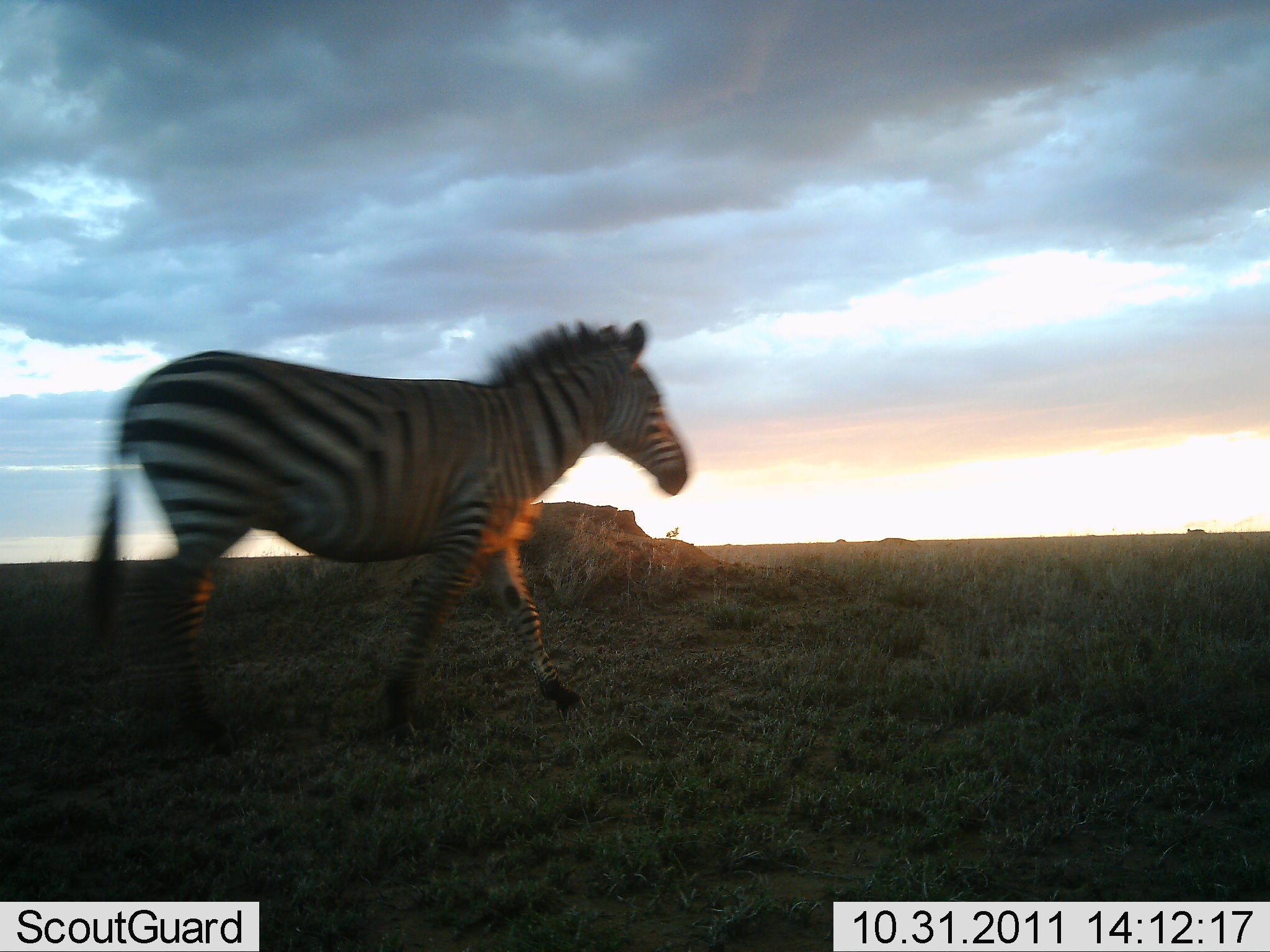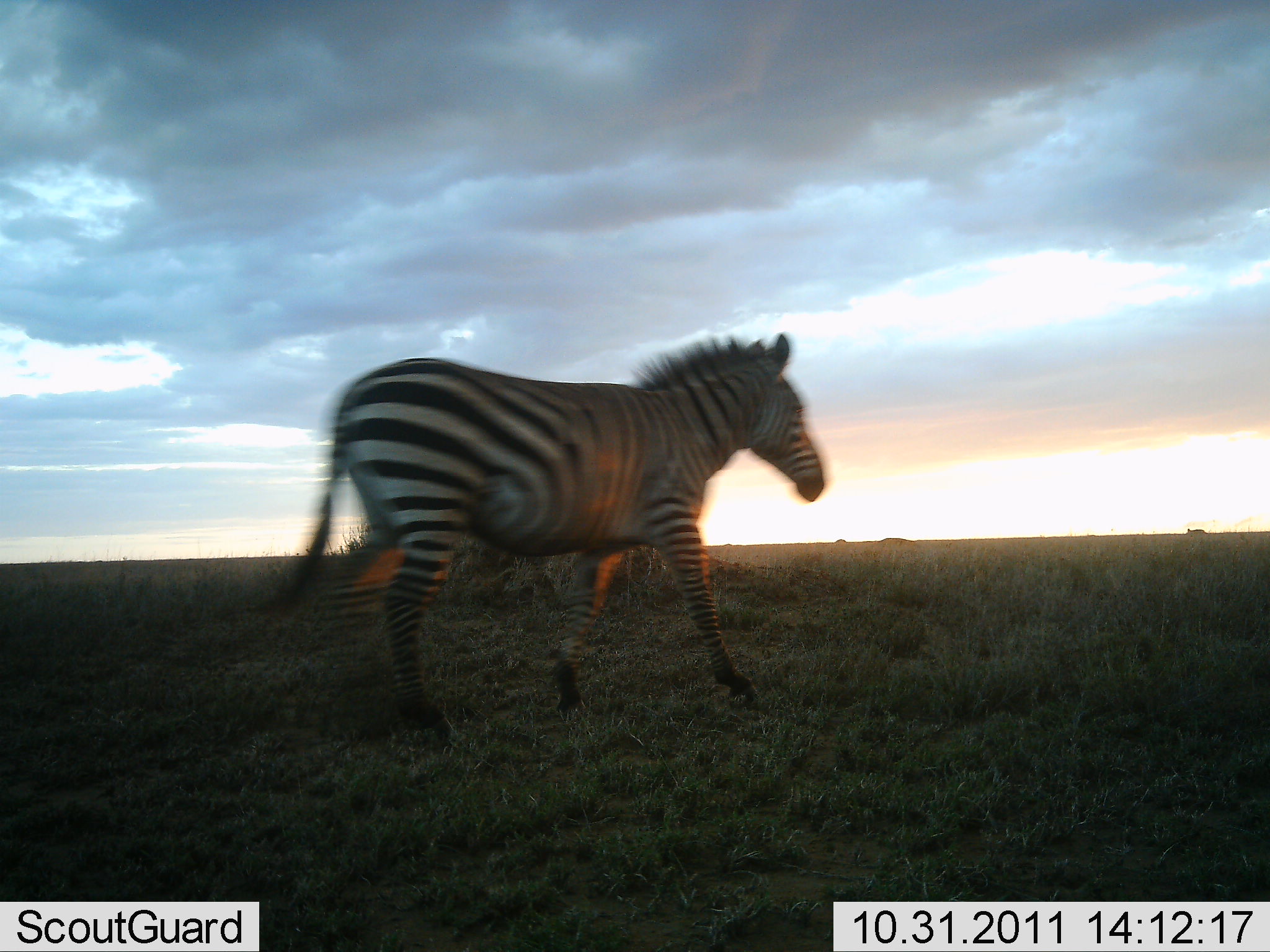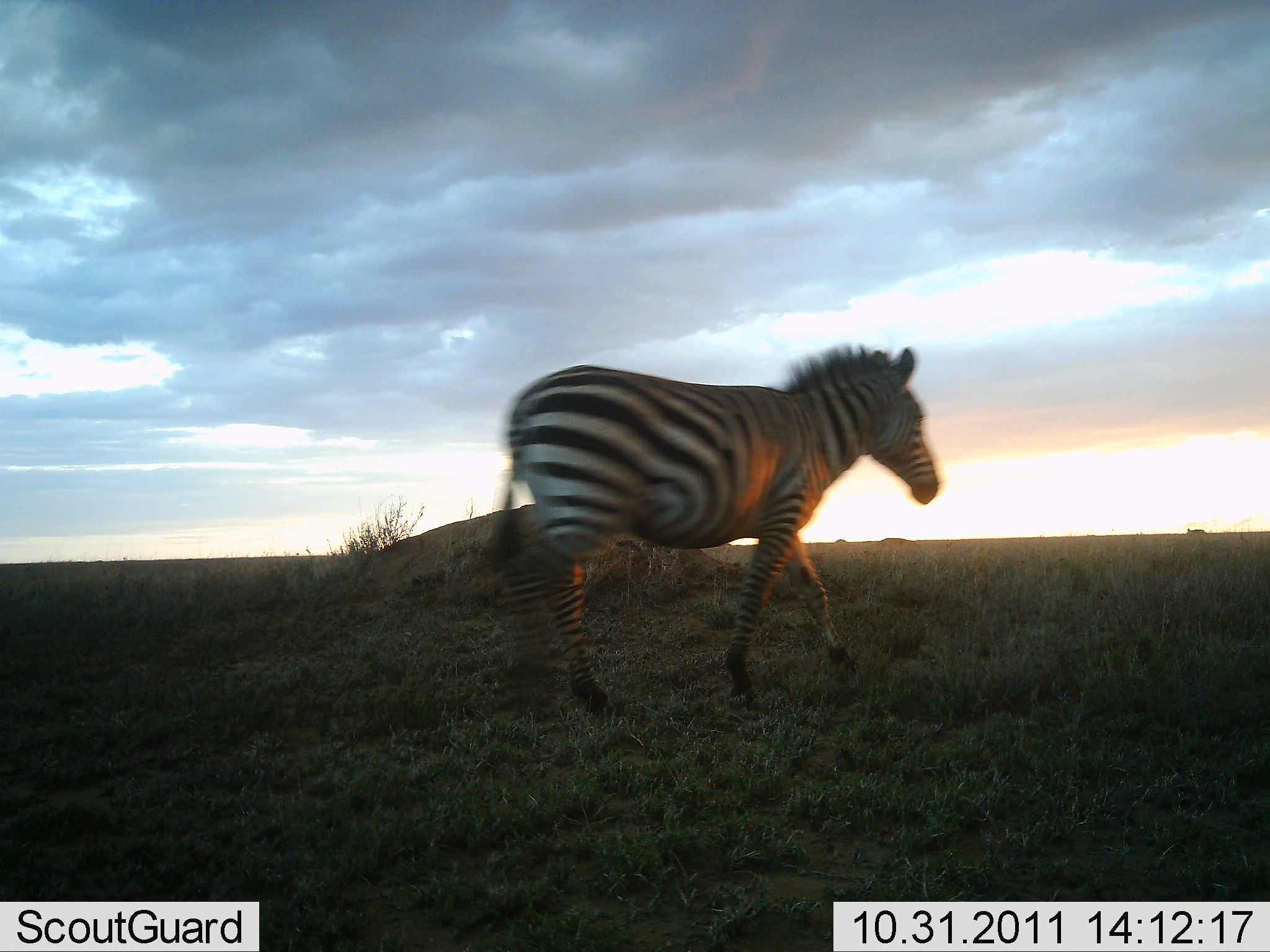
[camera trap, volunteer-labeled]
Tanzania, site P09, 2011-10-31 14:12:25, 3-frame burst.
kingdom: Animalia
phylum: Chordata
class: Mammalia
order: Perissodactyla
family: Equidae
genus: Equus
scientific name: Equus quagga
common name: plains zebra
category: zebra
Zebra (plains zebra) (Equus quagga), count 1. Behavior (volunteer vote fractions): standing 0%, resting 0%, moving 100%, interacting 0%. Young present (vote fraction): 0%. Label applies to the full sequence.